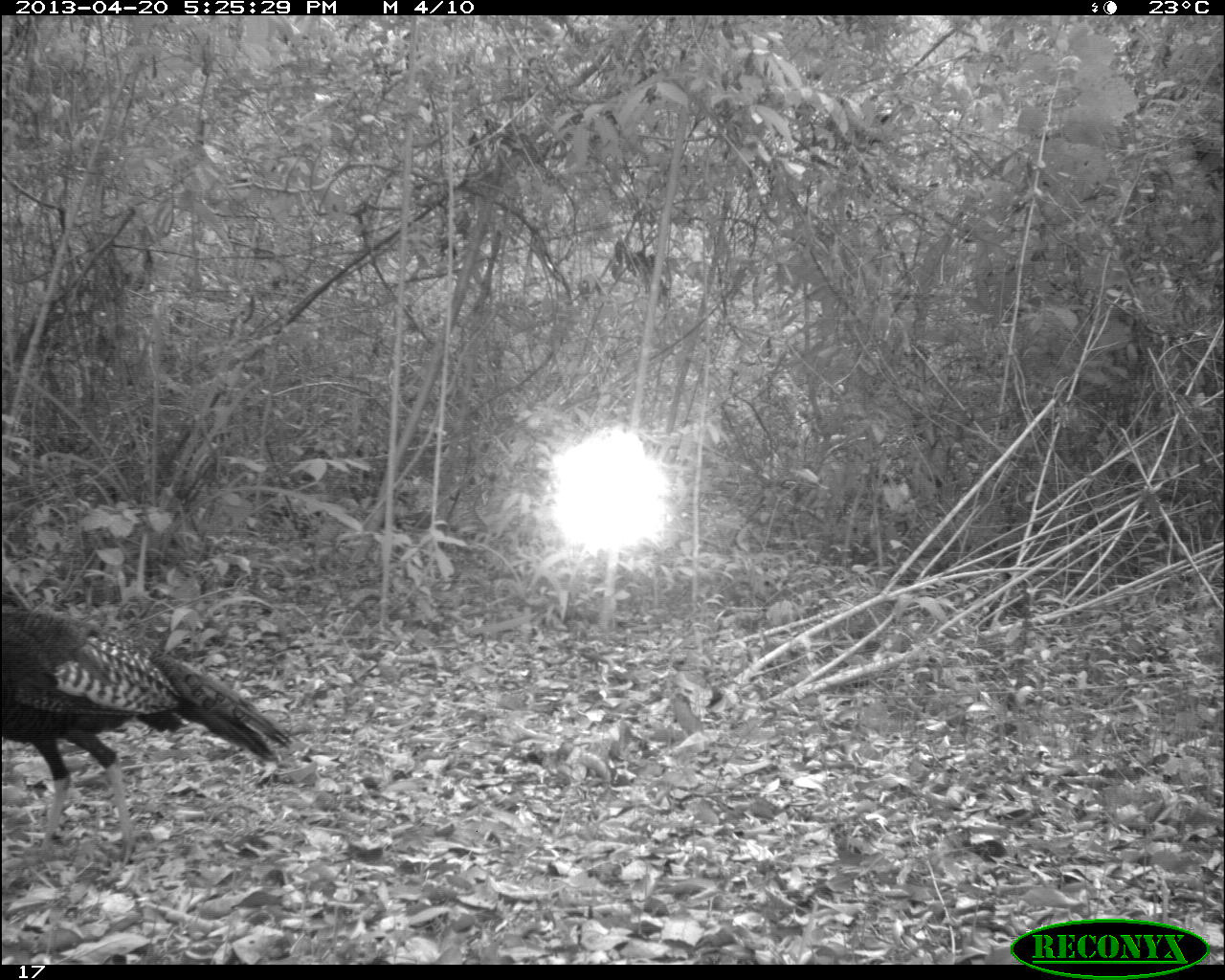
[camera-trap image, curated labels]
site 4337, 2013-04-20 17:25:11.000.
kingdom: Animalia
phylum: Chordata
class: Aves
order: Galliformes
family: Phasianidae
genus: Meleagris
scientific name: Meleagris ocellata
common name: ocellated turkey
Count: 1.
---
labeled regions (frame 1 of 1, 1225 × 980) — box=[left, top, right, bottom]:
meleagris ocellata: box=[0, 595, 290, 862]